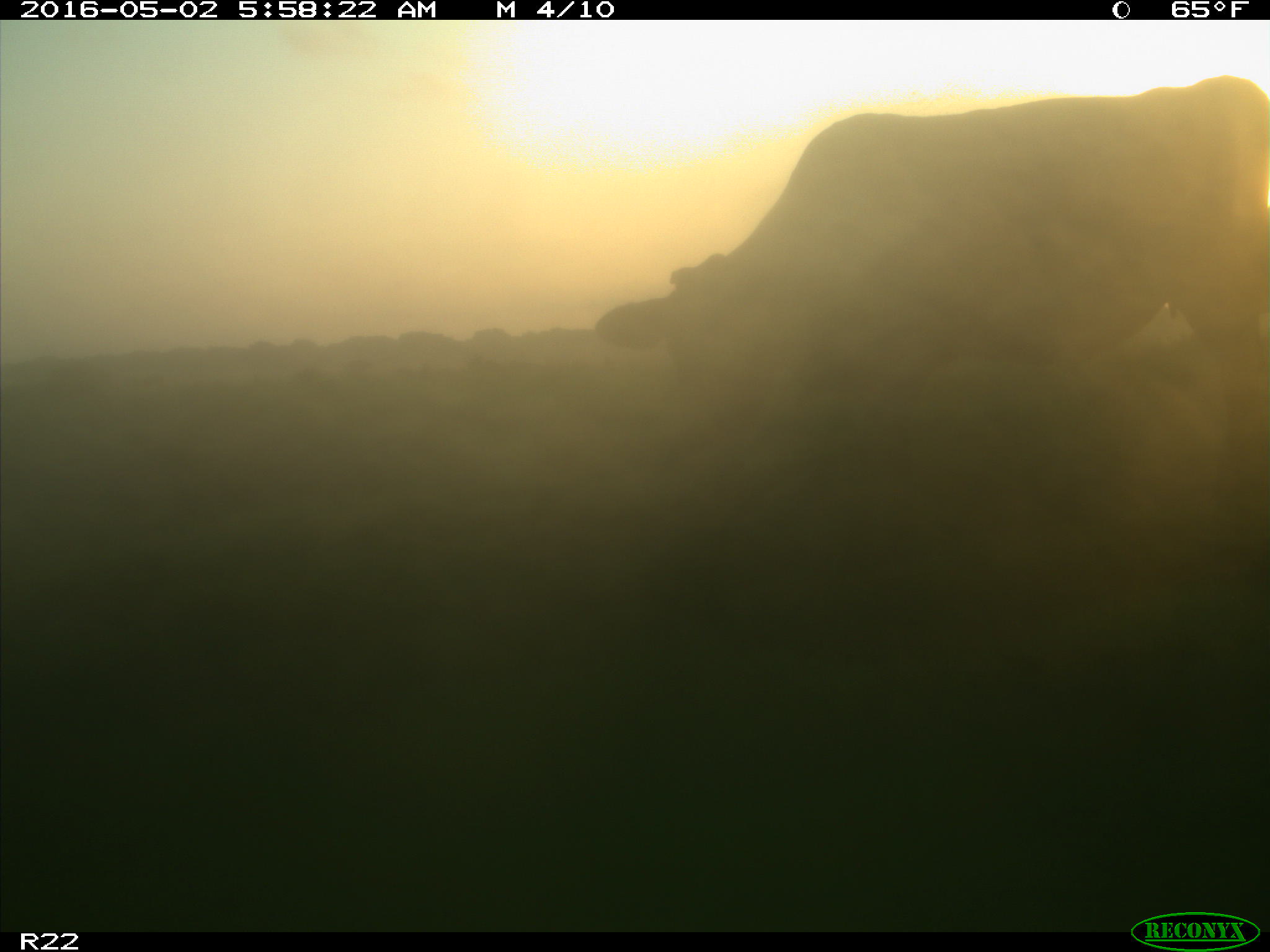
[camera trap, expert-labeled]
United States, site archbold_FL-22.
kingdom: Animalia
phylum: Chordata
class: Mammalia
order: Artiodactyla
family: Bovidae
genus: Bos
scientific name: Bos taurus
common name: domestic cow